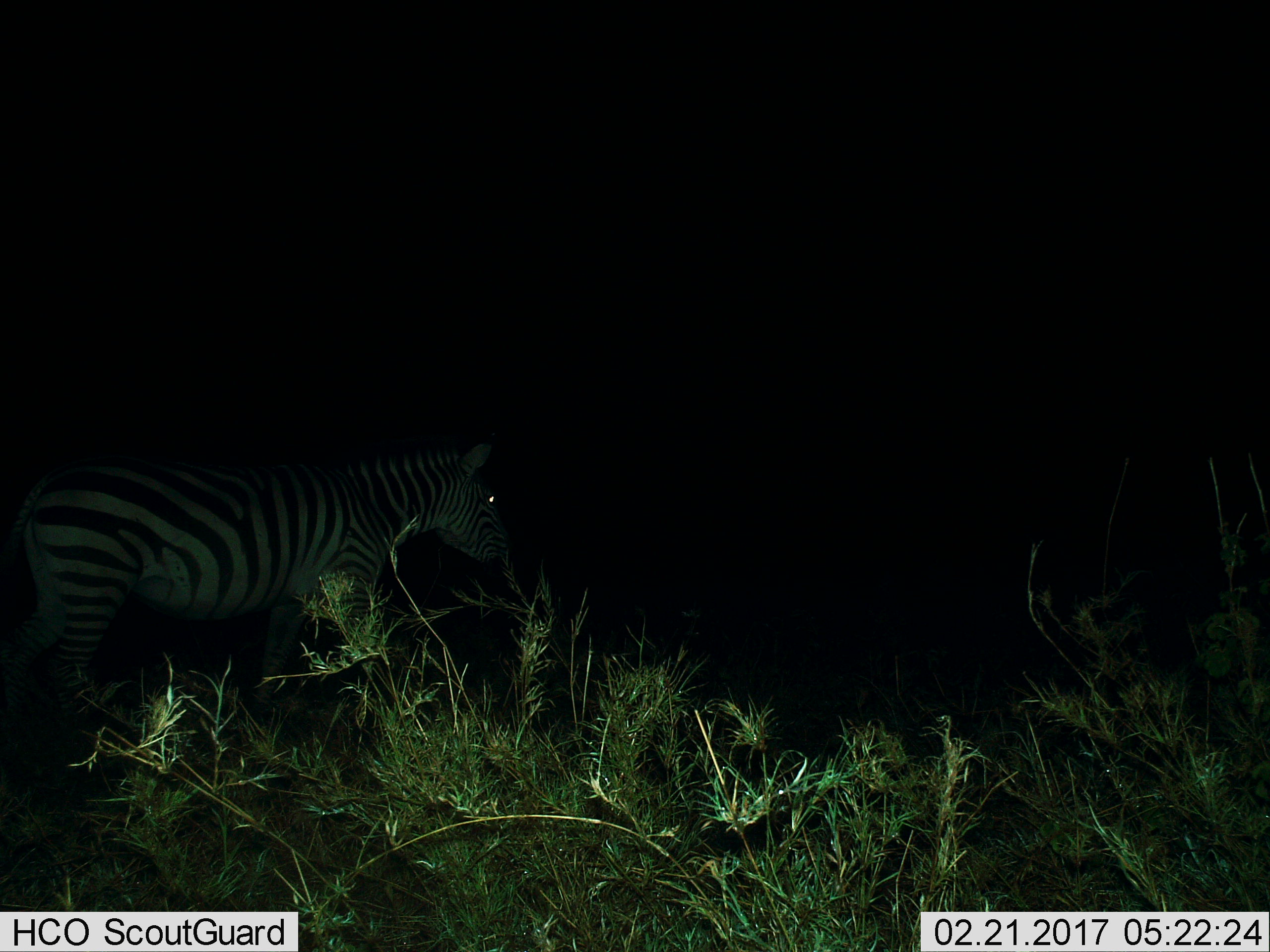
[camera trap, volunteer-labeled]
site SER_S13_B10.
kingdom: Animalia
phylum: Chordata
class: Mammalia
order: Perissodactyla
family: Equidae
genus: Equus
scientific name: Equus quagga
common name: plains zebra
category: zebraplains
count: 1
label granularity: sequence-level